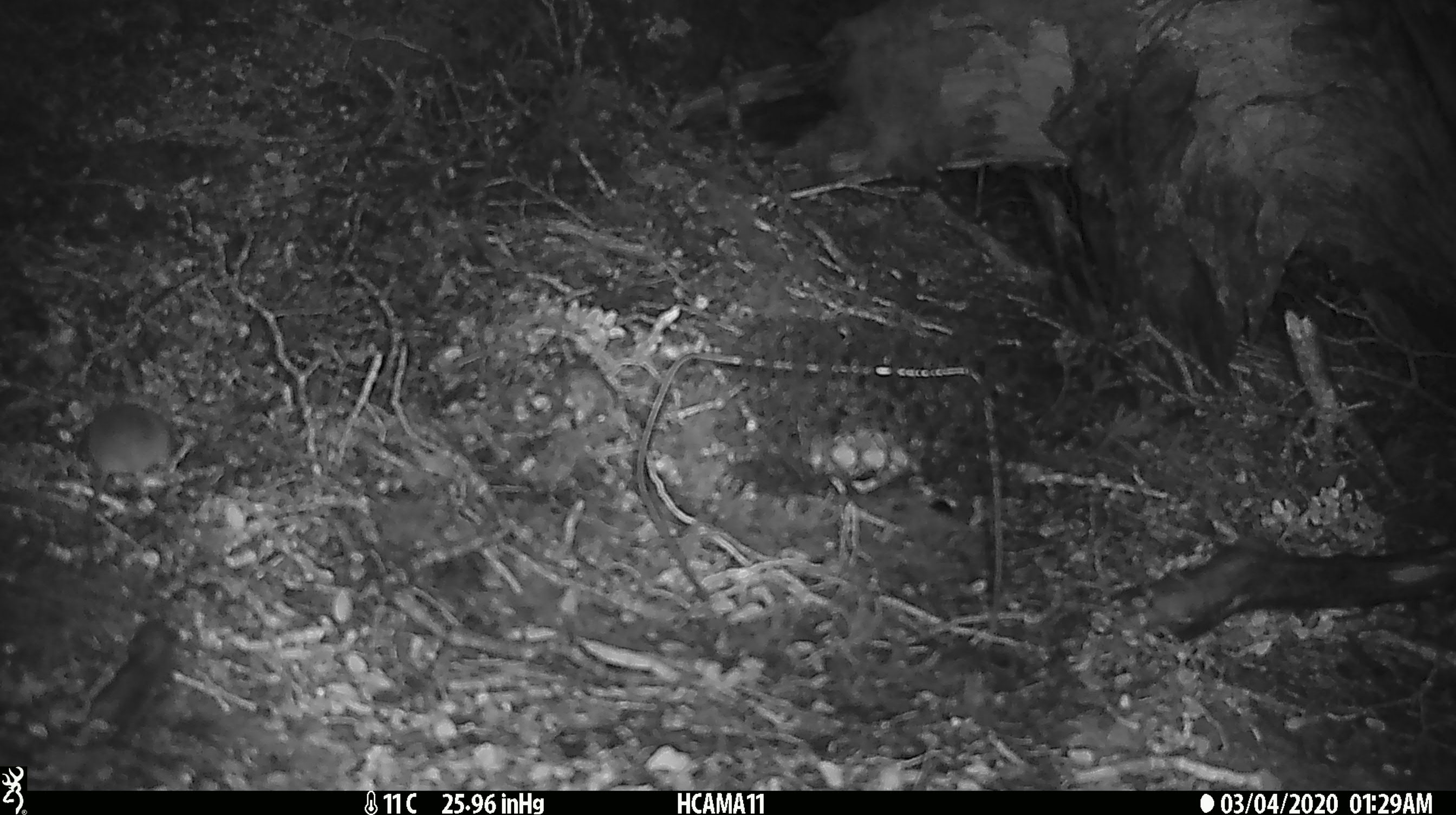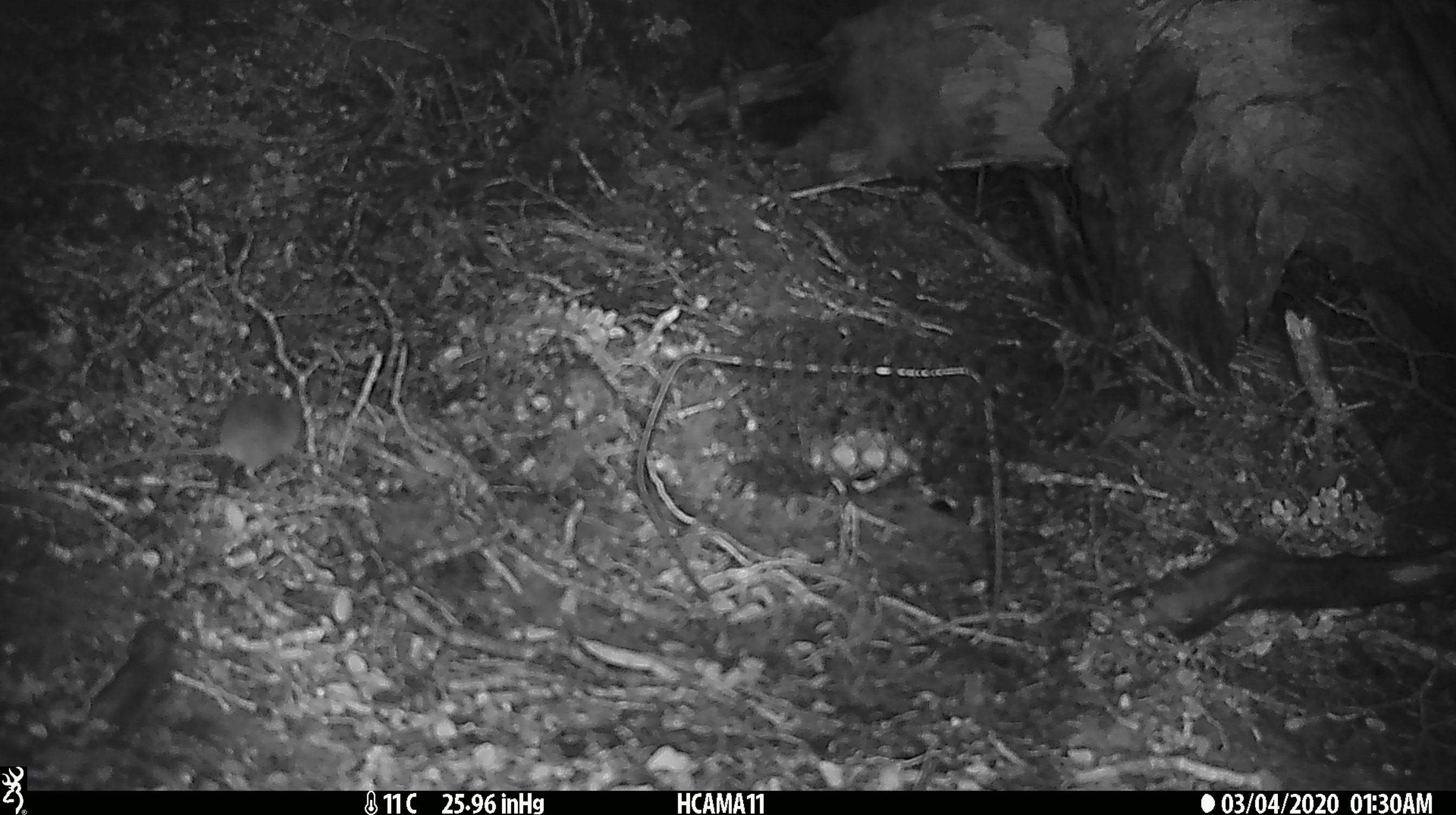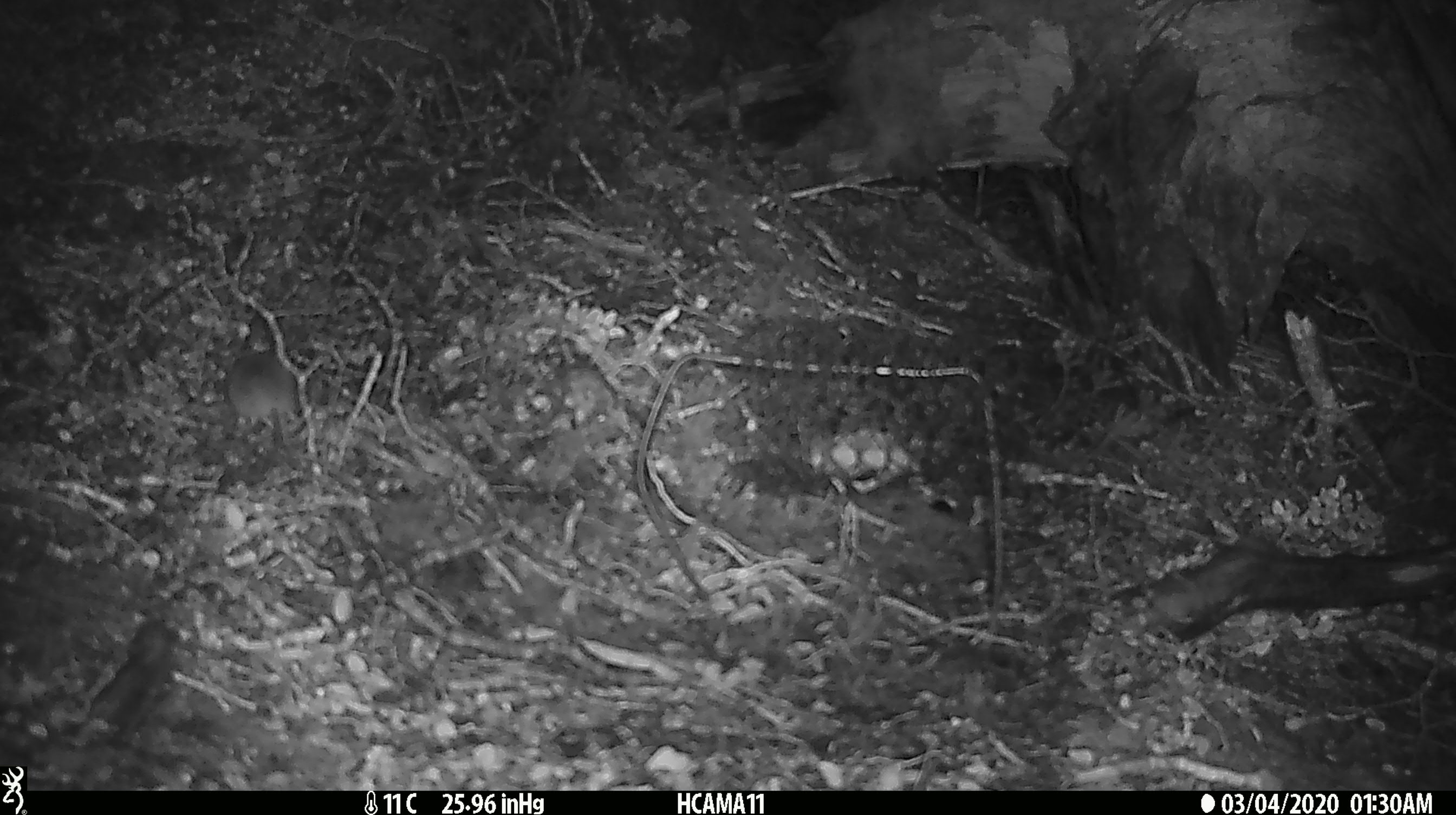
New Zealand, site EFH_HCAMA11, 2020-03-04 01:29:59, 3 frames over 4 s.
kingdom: Animalia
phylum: Chordata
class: Mammalia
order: Rodentia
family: Muridae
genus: Mus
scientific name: Mus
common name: mouse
Mouse (Mus).